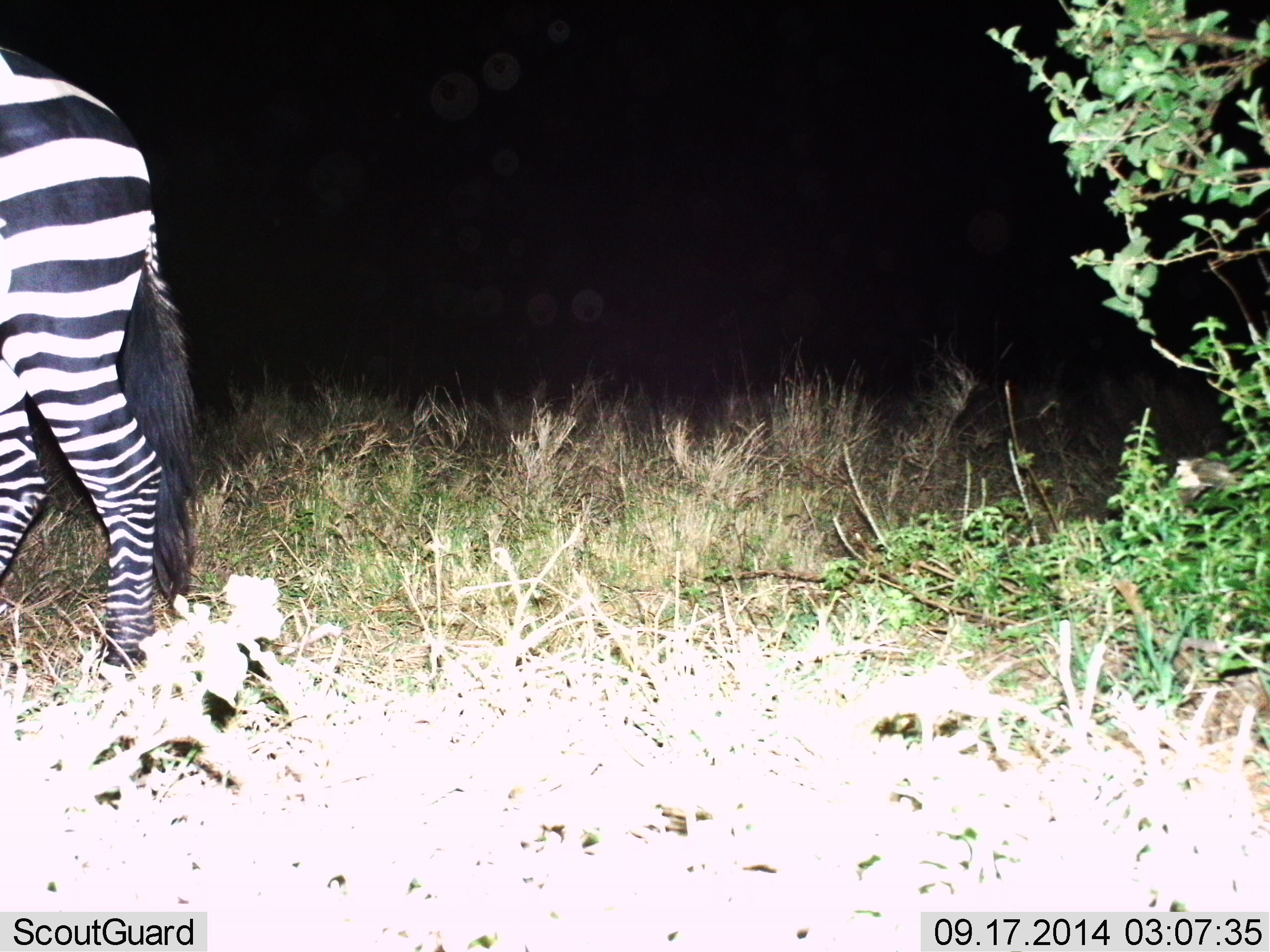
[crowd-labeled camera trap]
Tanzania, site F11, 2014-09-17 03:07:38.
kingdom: Animalia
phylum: Chordata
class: Mammalia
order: Perissodactyla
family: Equidae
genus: Equus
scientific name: Equus quagga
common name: plains zebra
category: zebra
Zebra (plains zebra) (Equus quagga), count 1. Behavior (volunteer vote fractions): standing 70%, resting 0%, moving 30%, interacting 0%. Young present (vote fraction): 0%. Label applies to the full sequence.